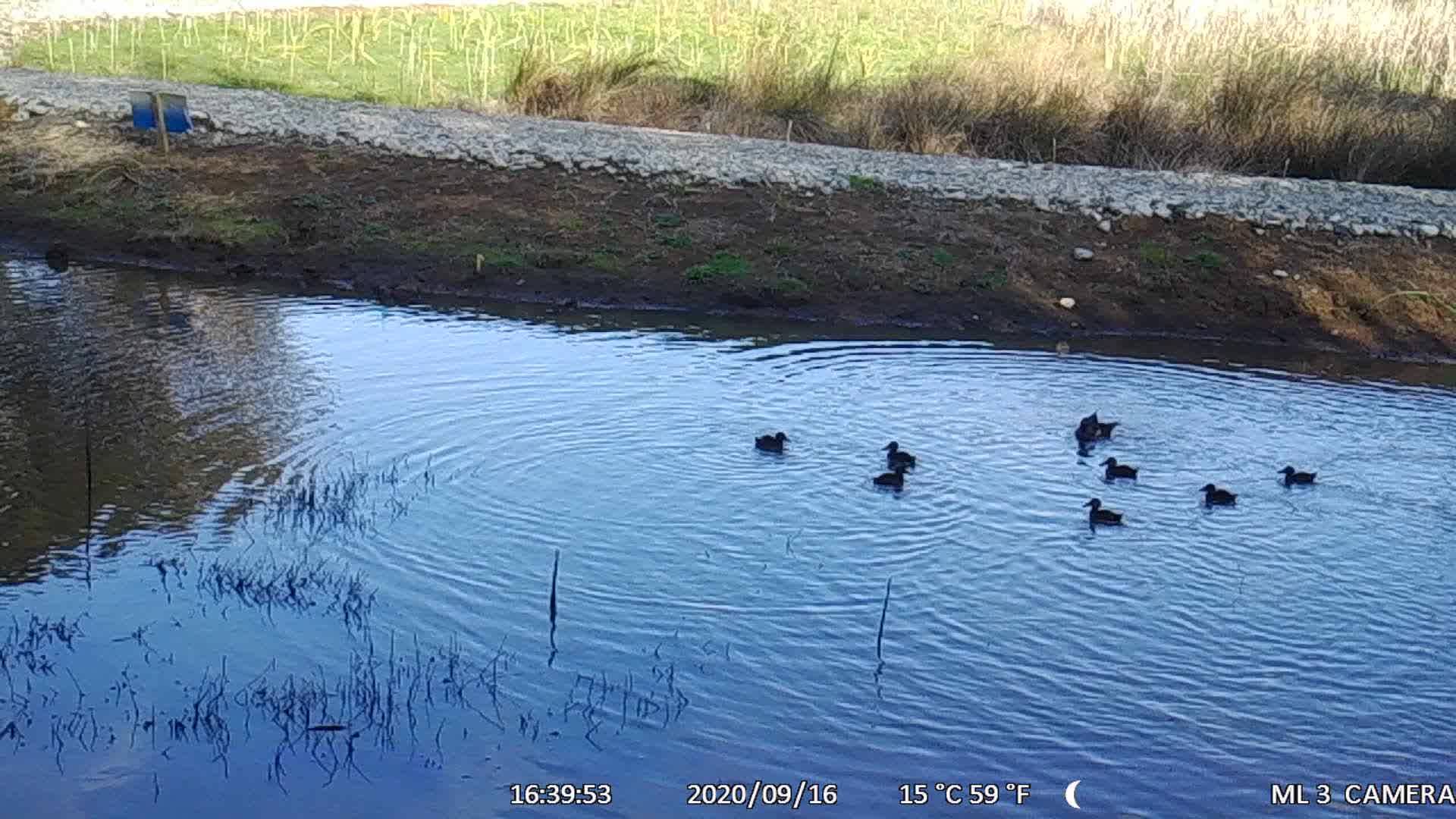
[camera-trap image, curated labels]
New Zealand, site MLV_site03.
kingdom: Animalia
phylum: Chordata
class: Aves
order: Anseriformes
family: Anatidae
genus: Anas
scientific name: Anas chlorotis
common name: brown teal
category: pateke